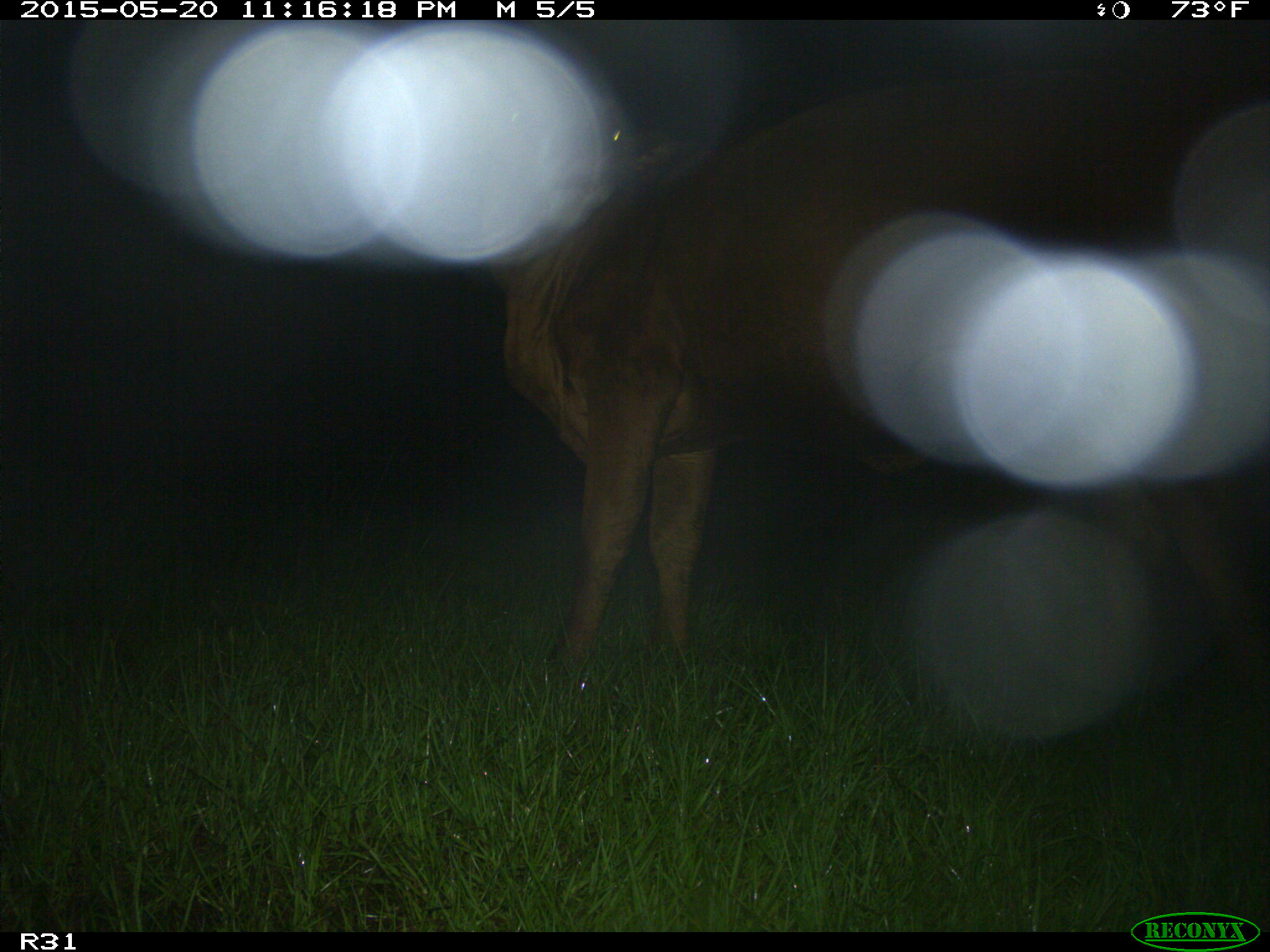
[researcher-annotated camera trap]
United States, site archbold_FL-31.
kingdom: Animalia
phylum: Chordata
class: Mammalia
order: Artiodactyla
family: Bovidae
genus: Bos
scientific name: Bos taurus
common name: domestic cow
Bos taurus (domestic cow).